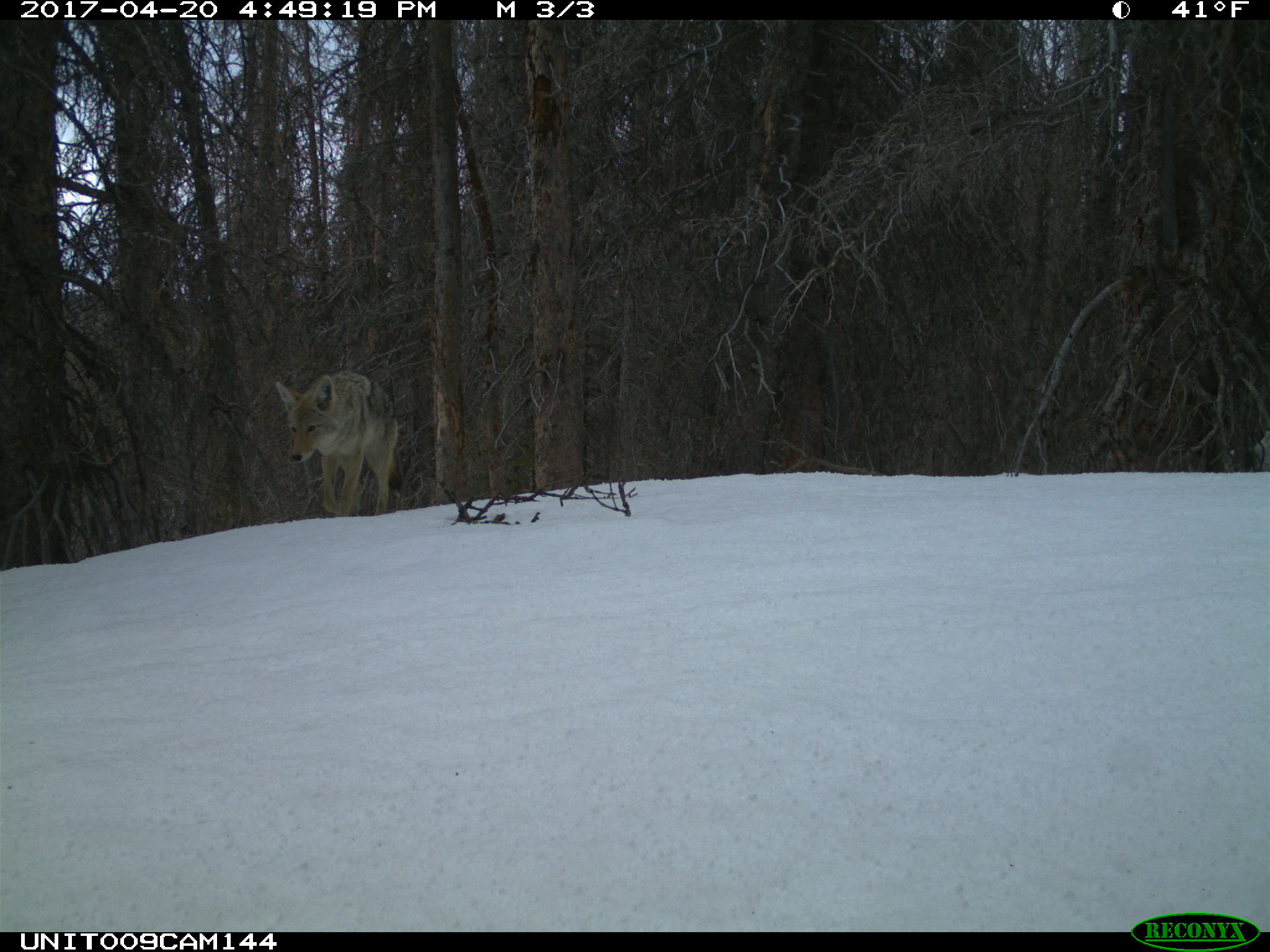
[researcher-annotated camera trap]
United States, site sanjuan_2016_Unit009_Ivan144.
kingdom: Animalia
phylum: Chordata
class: Mammalia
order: Carnivora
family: Canidae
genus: Canis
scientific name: Canis latrans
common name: coyote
Canis latrans (coyote).